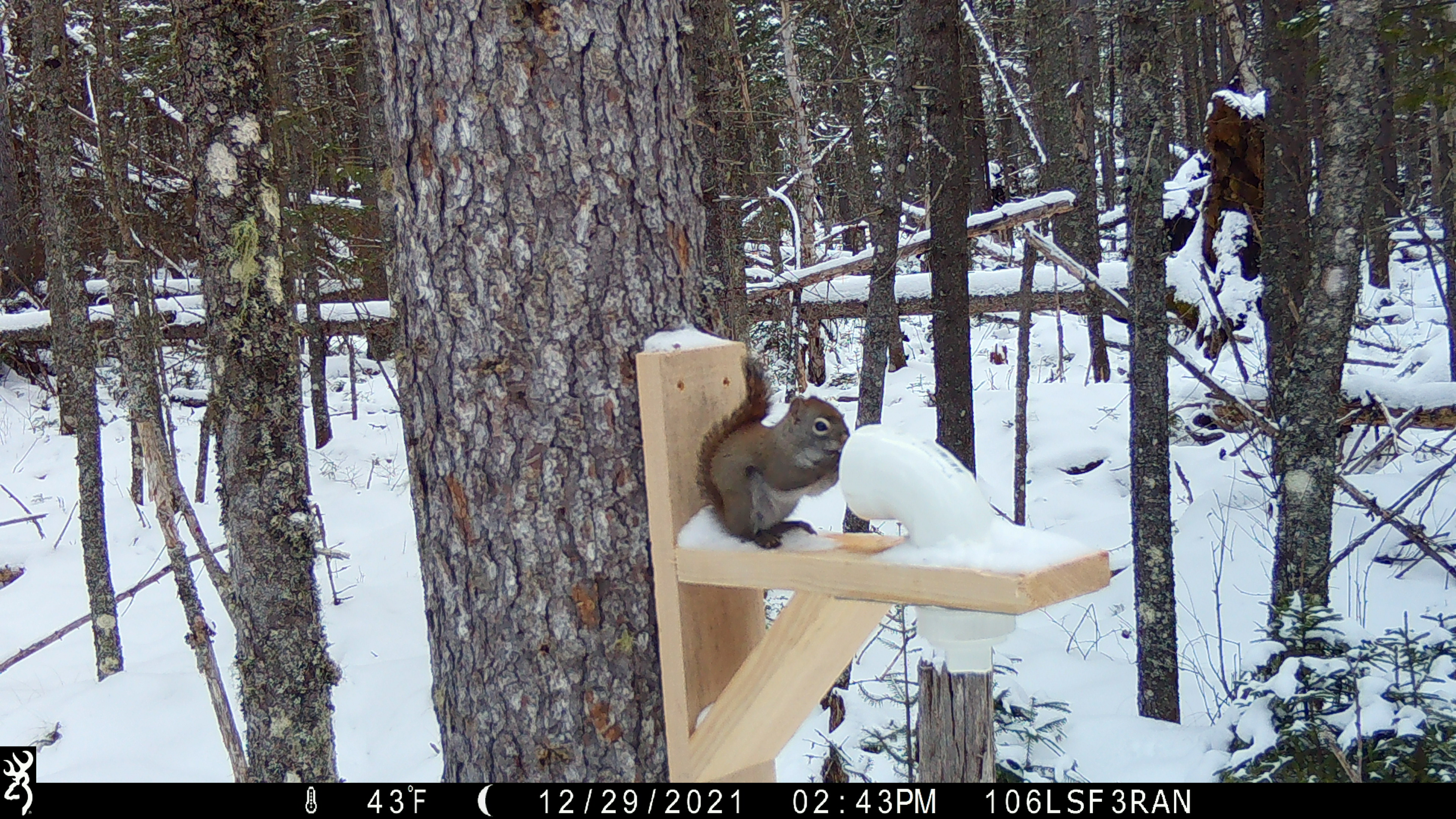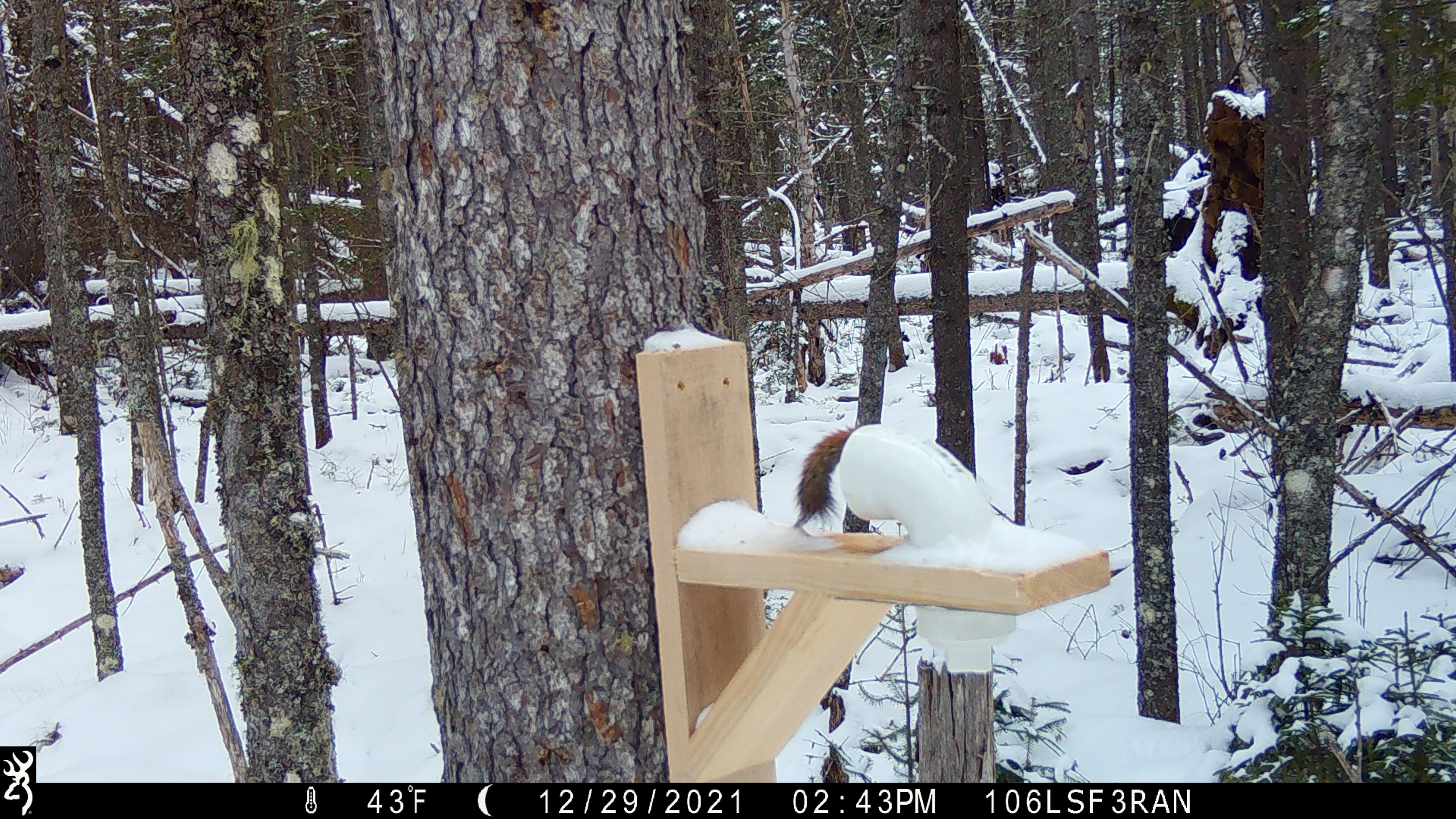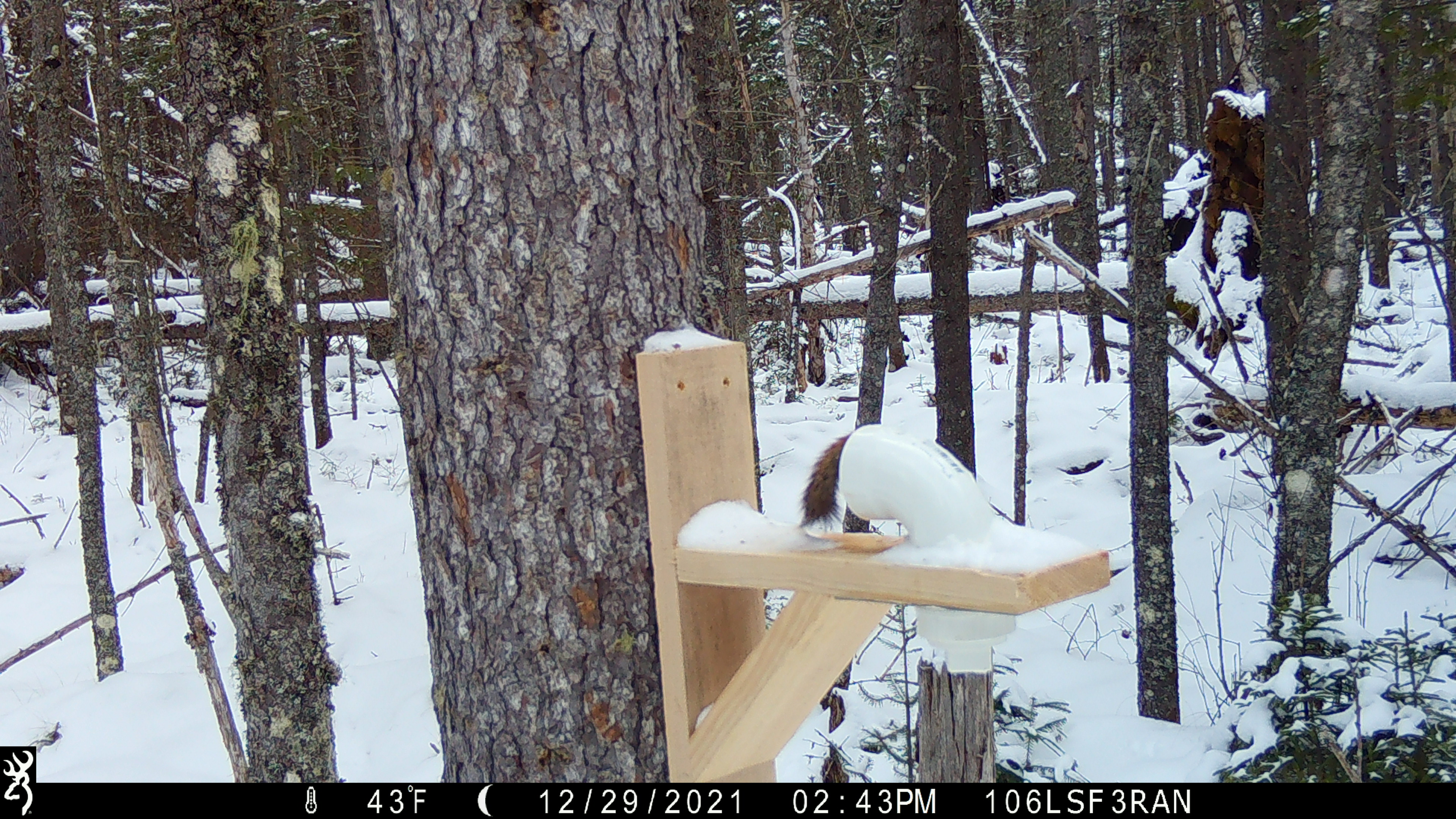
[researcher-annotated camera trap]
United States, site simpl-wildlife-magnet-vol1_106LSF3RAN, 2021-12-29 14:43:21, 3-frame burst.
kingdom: Animalia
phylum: Chordata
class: Mammalia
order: Rodentia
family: Sciuridae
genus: Tamiasciurus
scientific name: Tamiasciurus hudsonicus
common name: red squirrel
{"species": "red squirrel (Tamiasciurus hudsonicus)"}